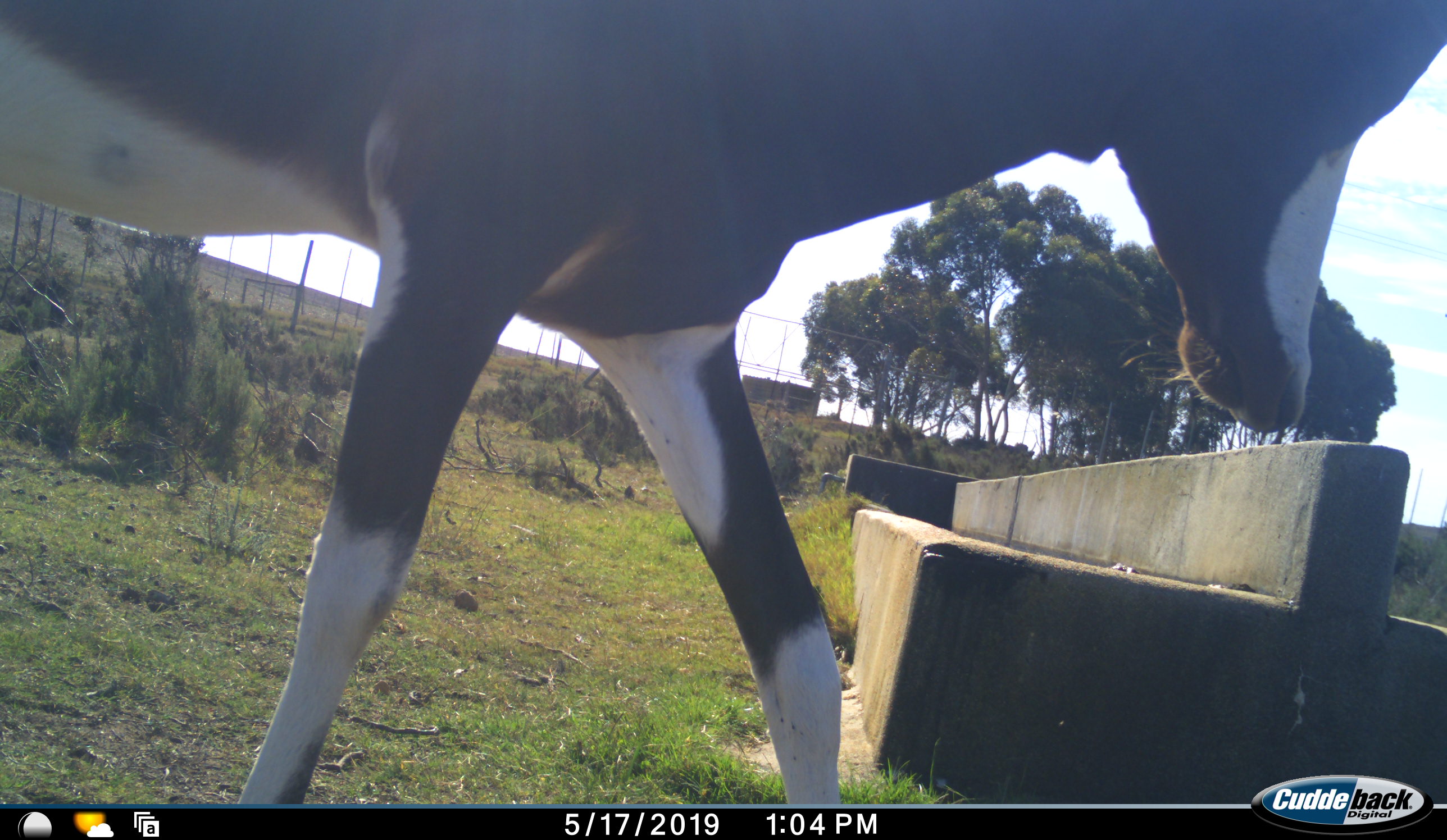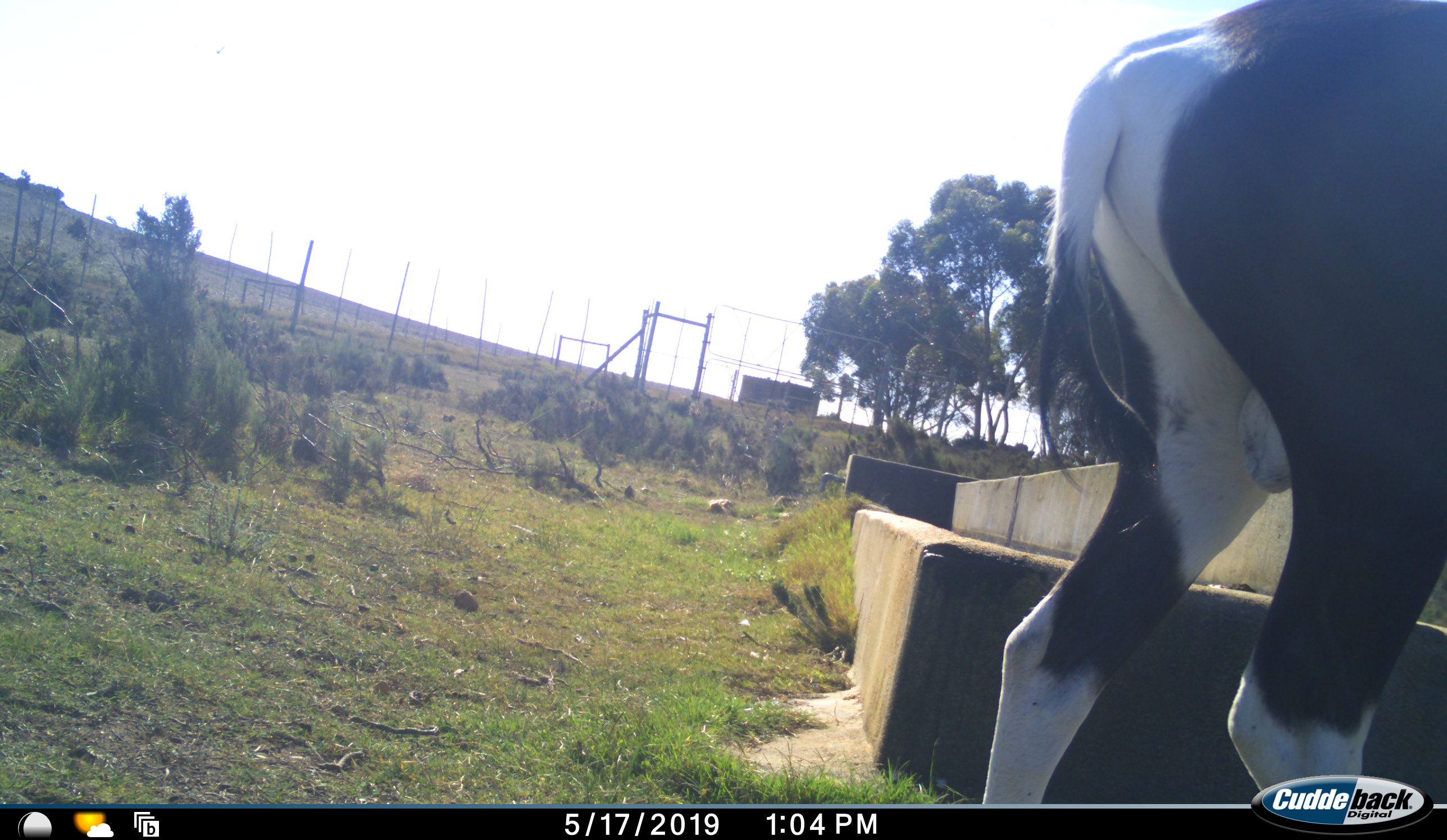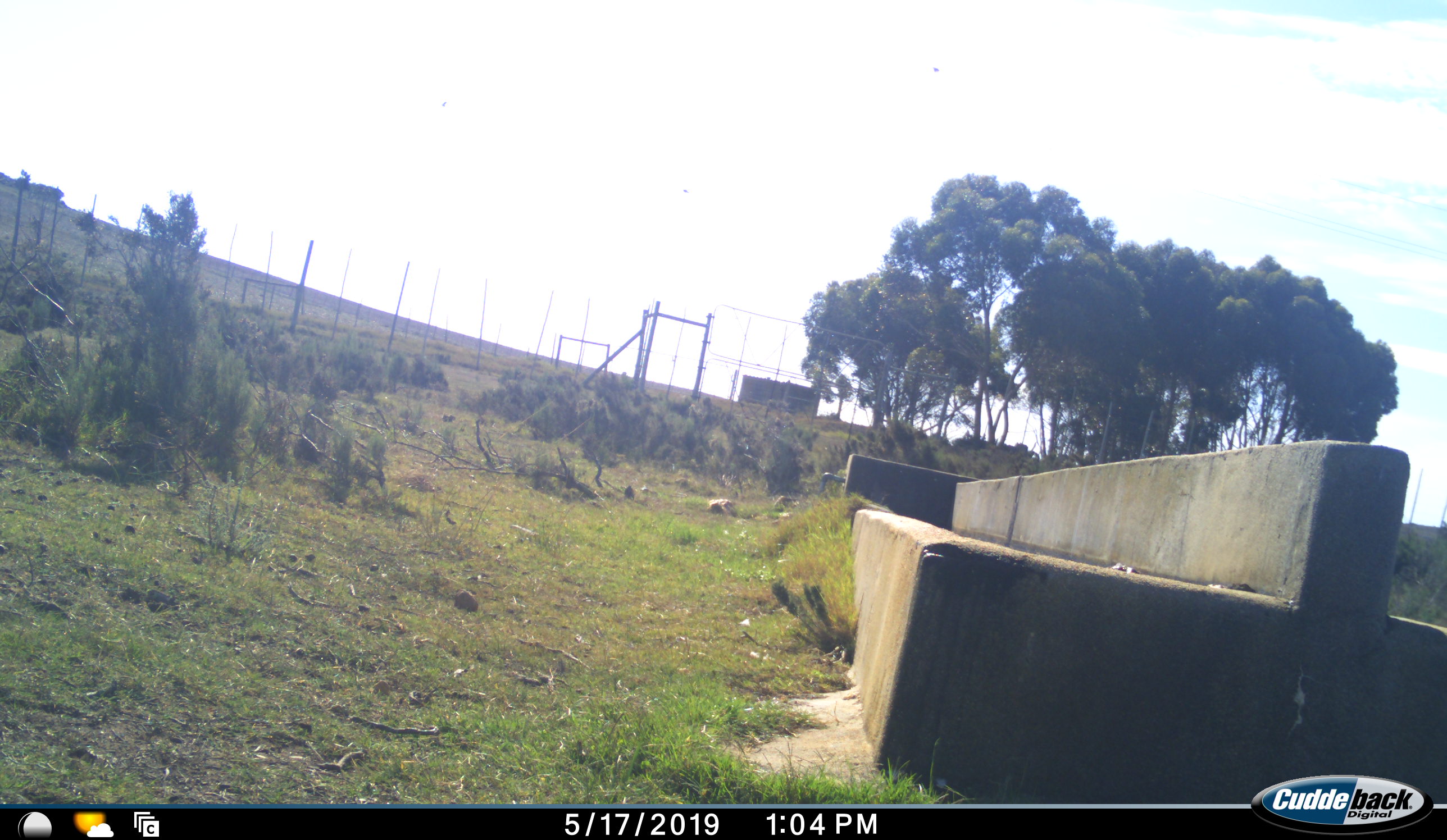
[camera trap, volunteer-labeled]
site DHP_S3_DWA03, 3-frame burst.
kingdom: Animalia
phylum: Chordata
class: Mammalia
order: Artiodactyla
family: Bovidae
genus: Damaliscus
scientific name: Damaliscus pygargus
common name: bontebok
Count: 1.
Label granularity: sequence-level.